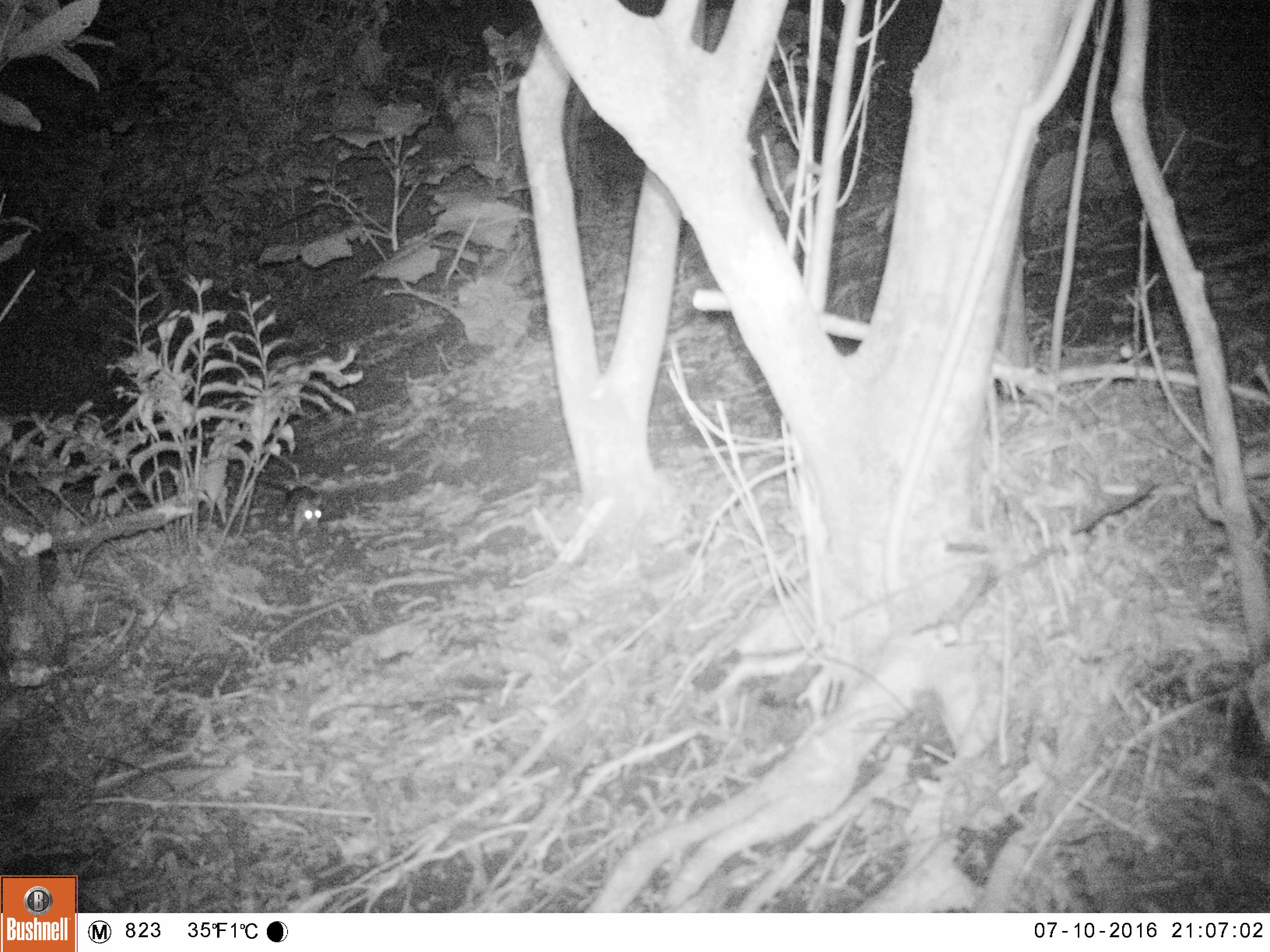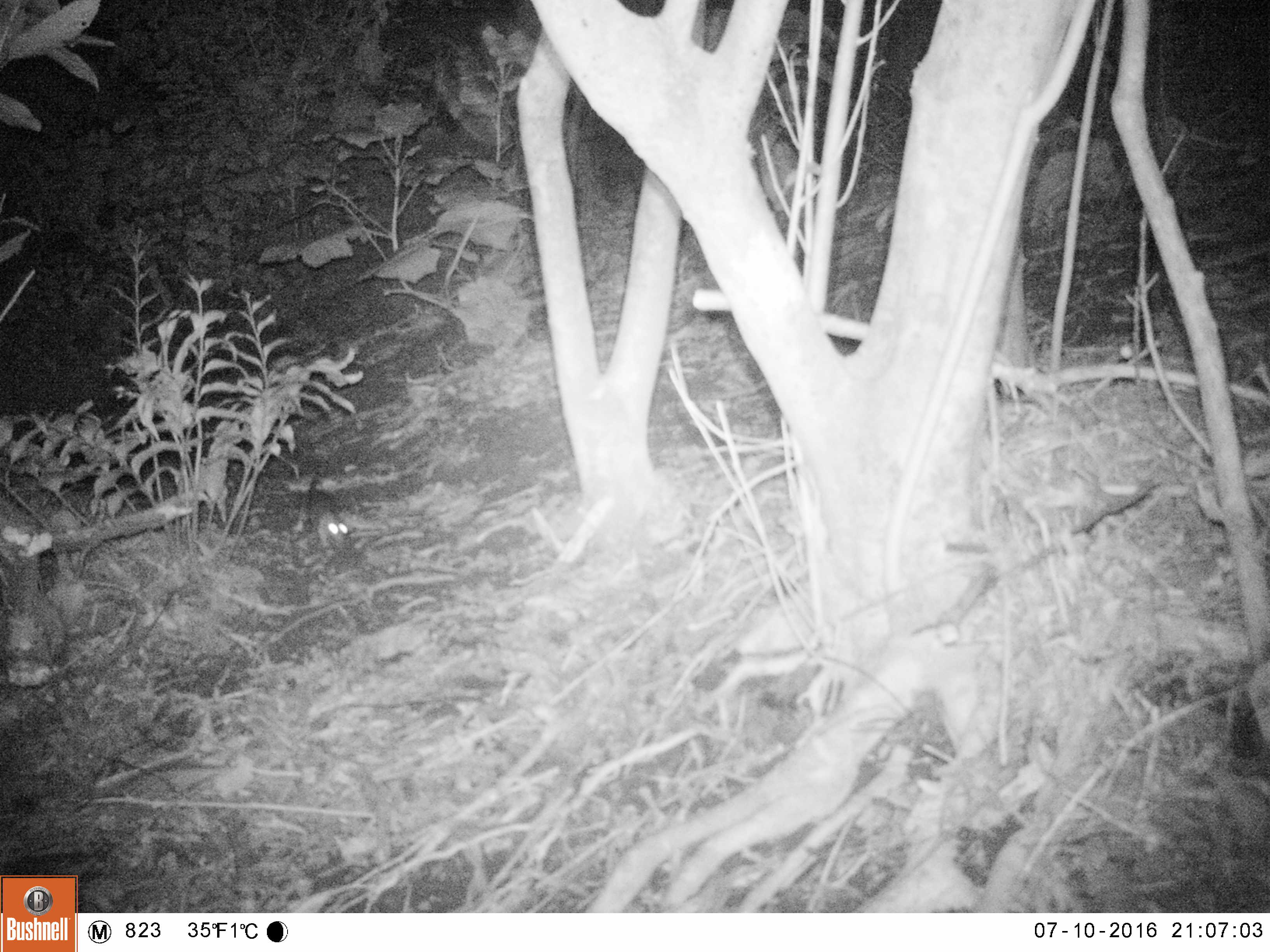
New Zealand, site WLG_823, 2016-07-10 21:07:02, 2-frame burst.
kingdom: Animalia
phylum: Chordata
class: Mammalia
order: Rodentia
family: Muridae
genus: Rattus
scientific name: Rattus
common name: rat